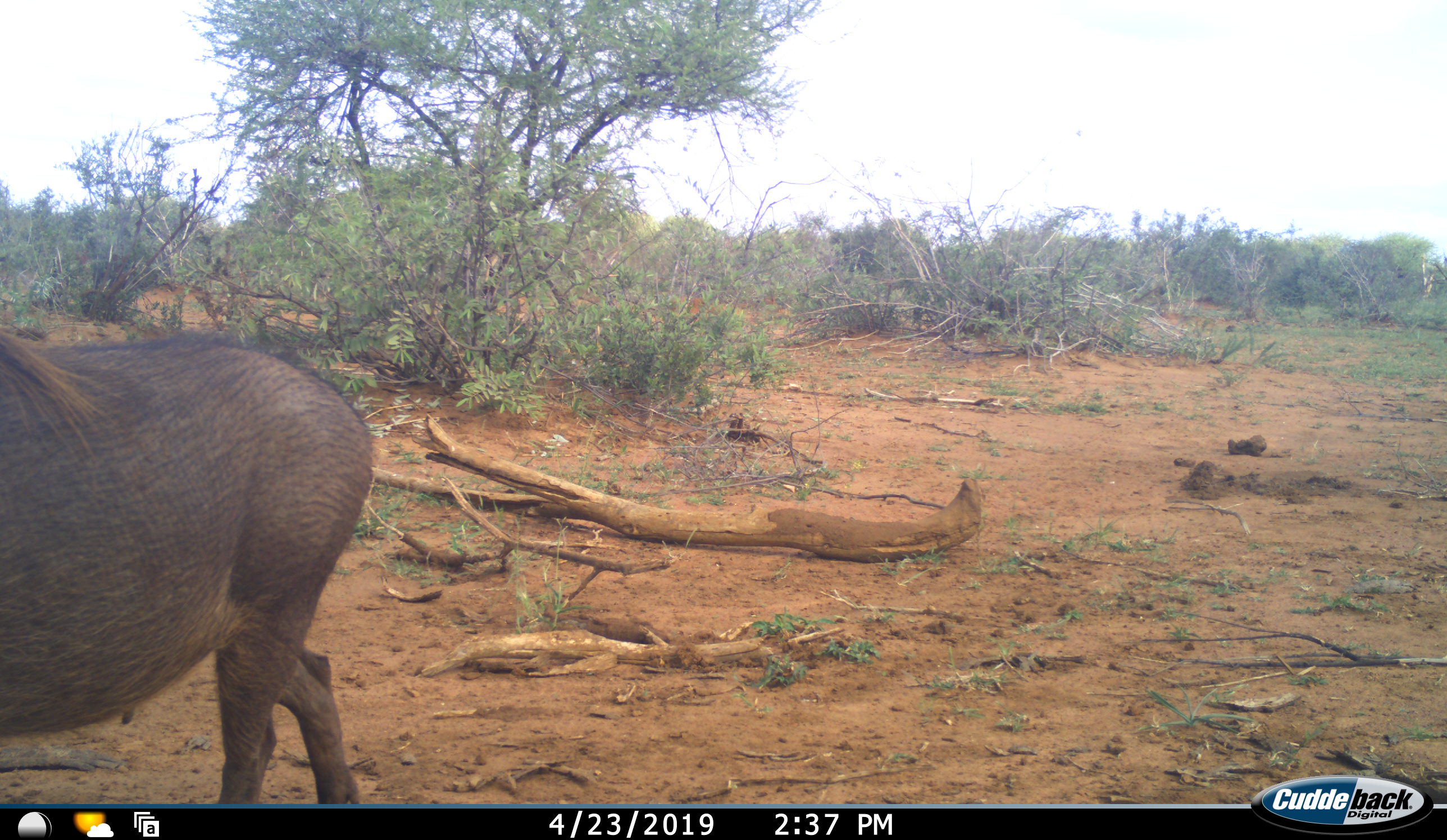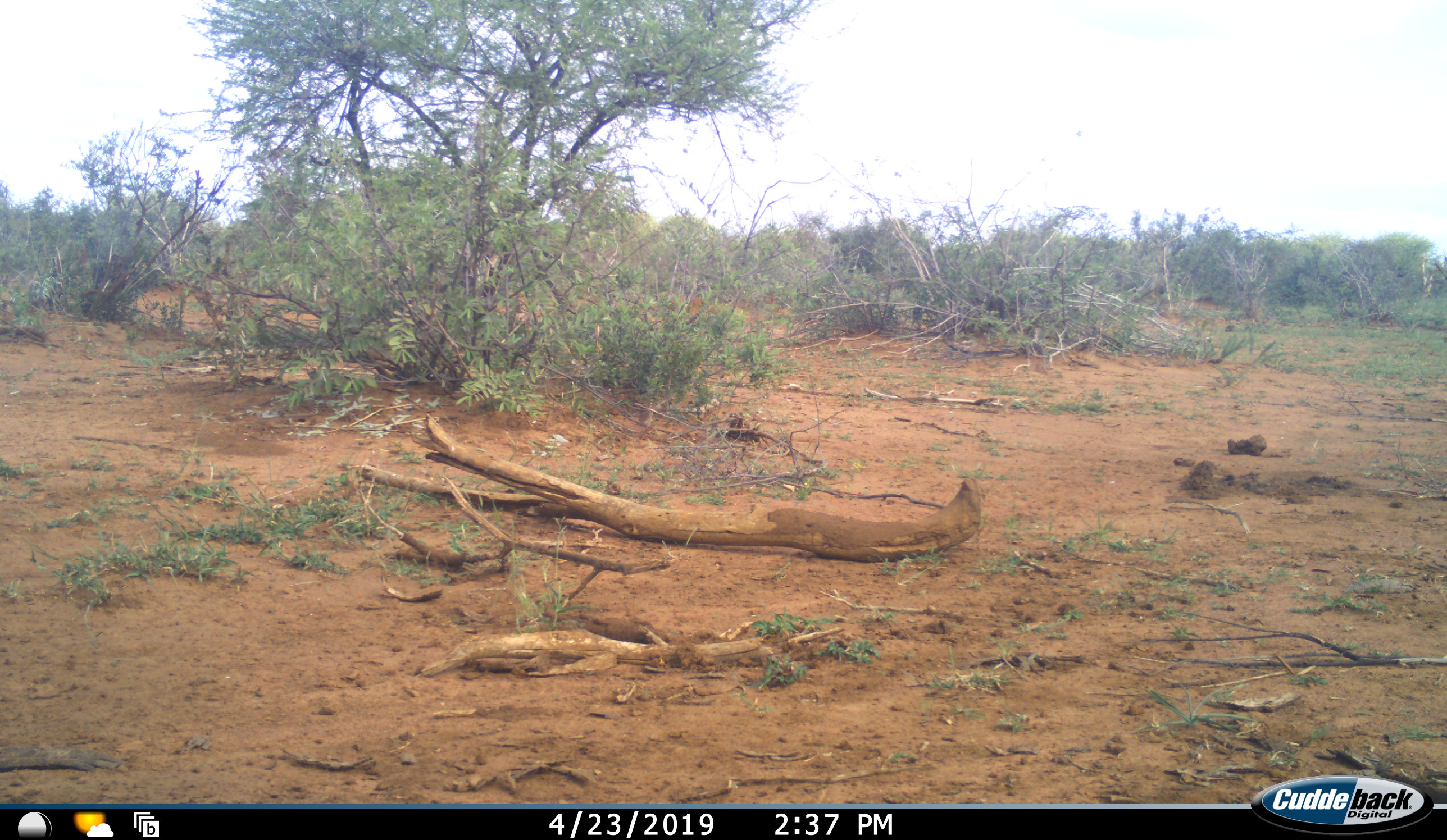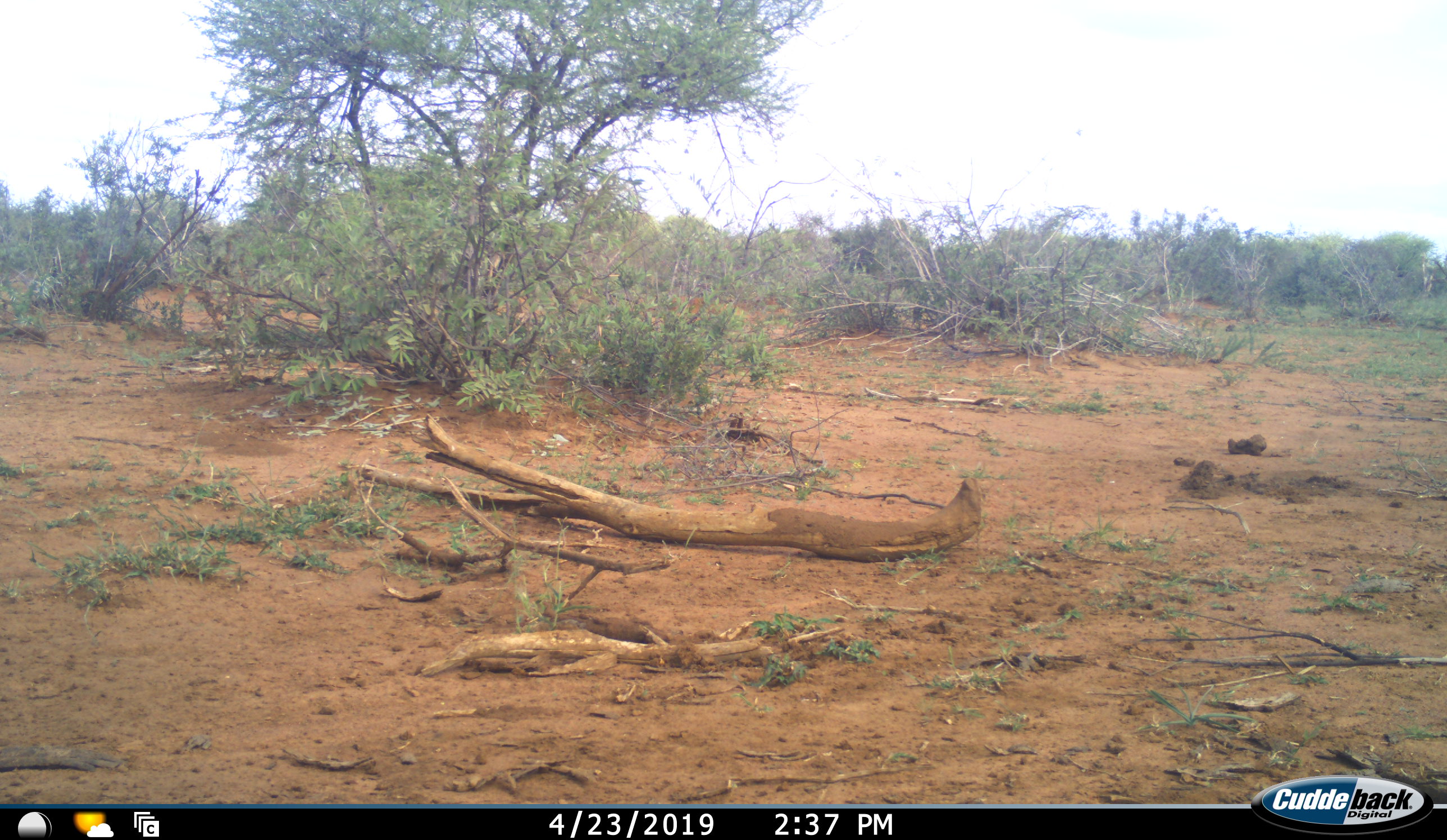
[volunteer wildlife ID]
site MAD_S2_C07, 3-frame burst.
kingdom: Animalia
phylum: Chordata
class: Mammalia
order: Artiodactyla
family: Suidae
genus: Phacochoerus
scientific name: Phacochoerus africanus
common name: warthog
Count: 1.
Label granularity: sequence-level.